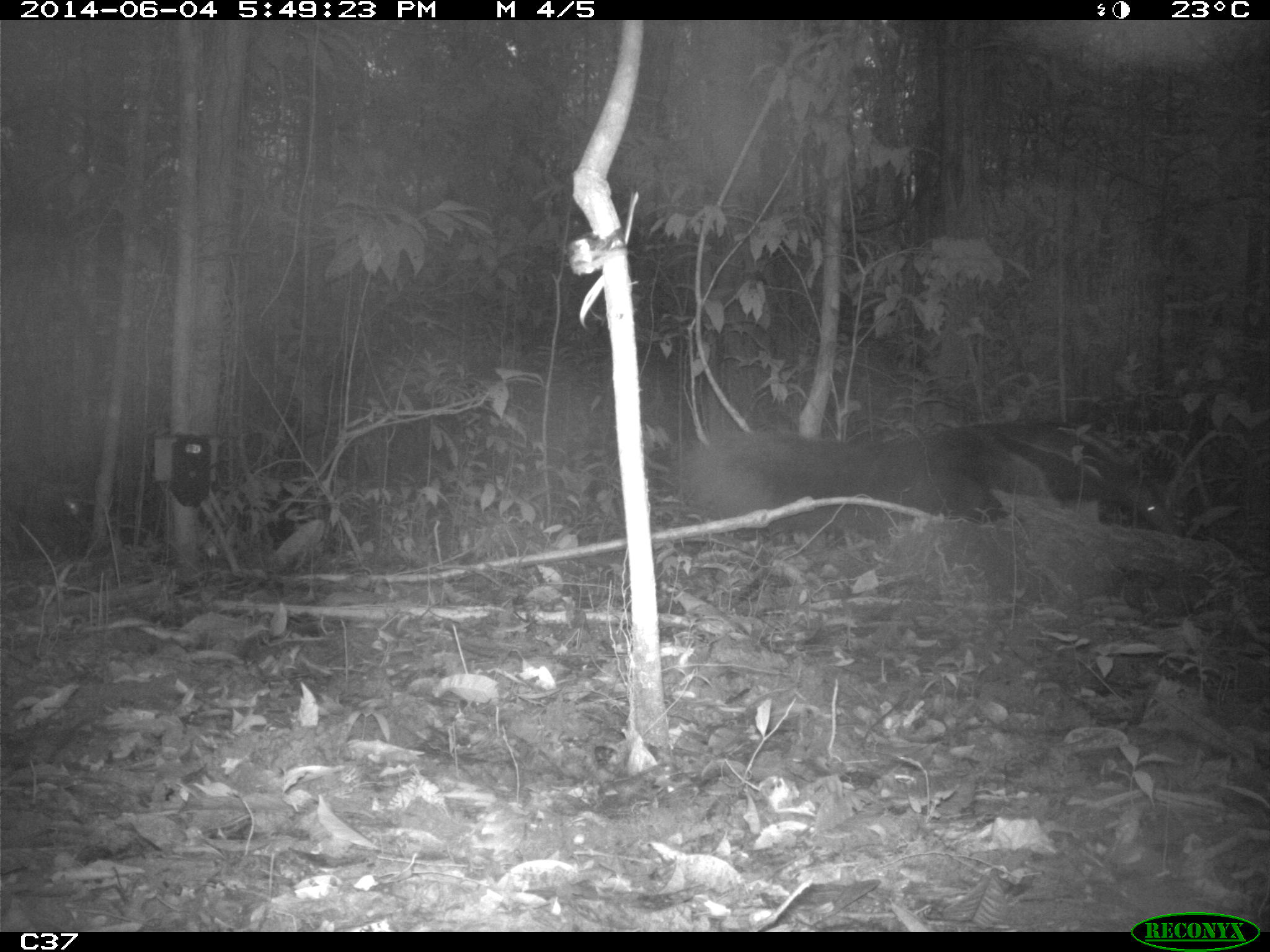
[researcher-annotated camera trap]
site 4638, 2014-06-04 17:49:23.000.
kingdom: Animalia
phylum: Chordata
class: Mammalia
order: Pilosa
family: Myrmecophagidae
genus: Myrmecophaga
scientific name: Myrmecophaga tridactyla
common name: giant anteater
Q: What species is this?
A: Myrmecophaga tridactyla (giant anteater).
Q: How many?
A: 1.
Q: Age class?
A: Adult.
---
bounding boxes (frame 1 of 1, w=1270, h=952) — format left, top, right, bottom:
myrmecophaga tridactyla: 678, 417, 1176, 536